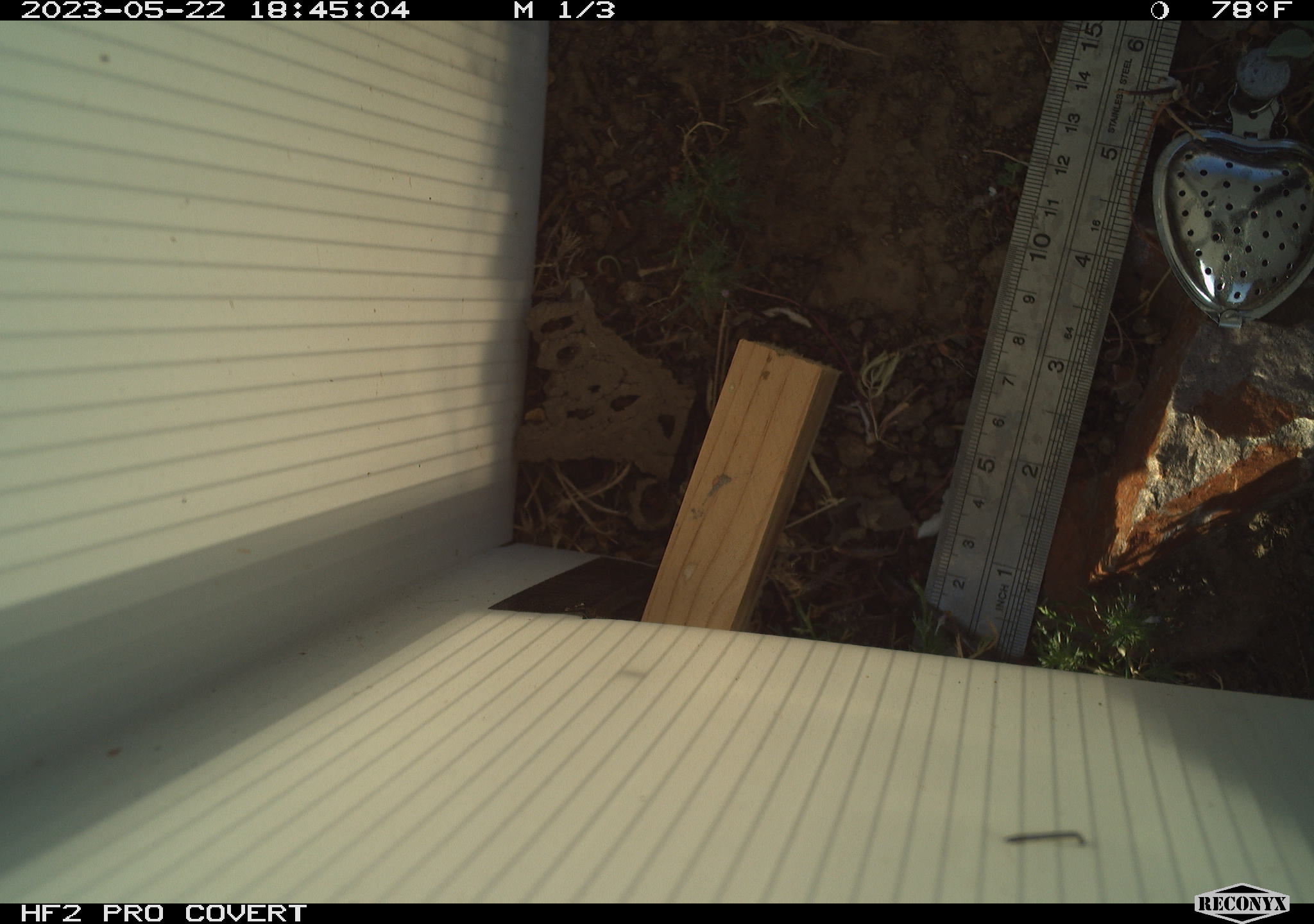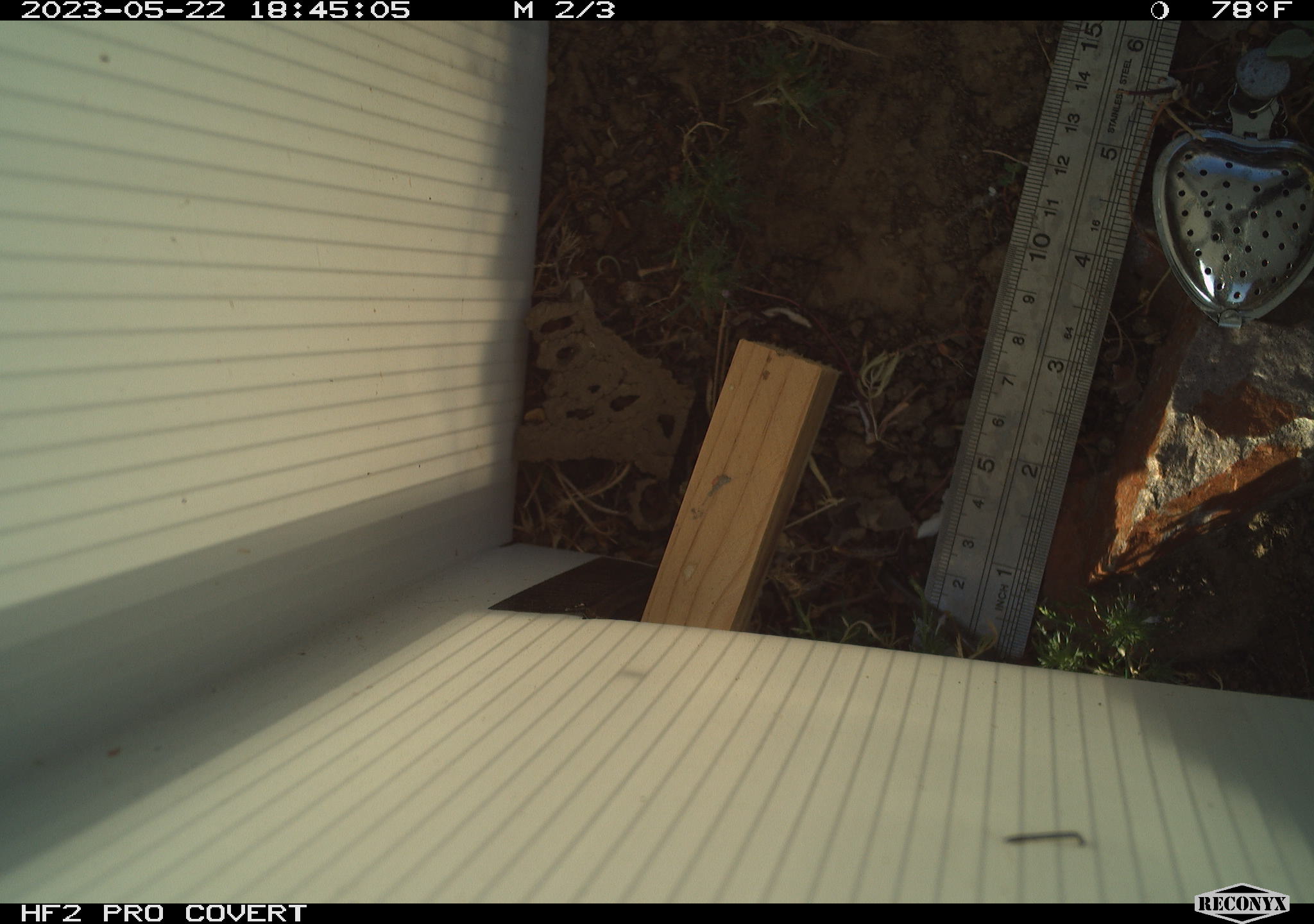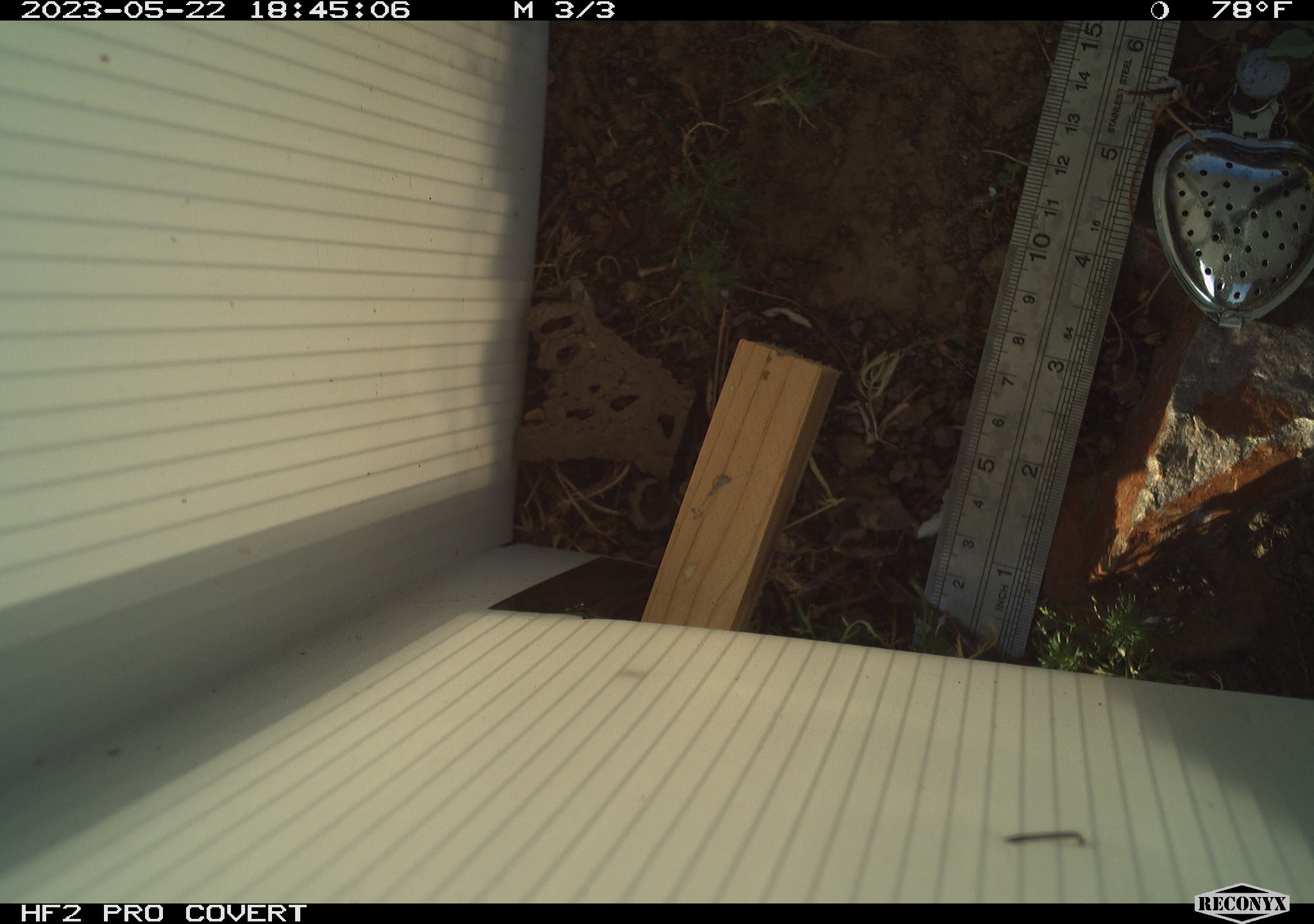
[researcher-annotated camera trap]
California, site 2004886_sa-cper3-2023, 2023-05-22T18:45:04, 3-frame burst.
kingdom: Animalia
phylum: Chordata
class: Amphibia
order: Anura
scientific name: Anura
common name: frogs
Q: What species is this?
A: Frogs (Anura).